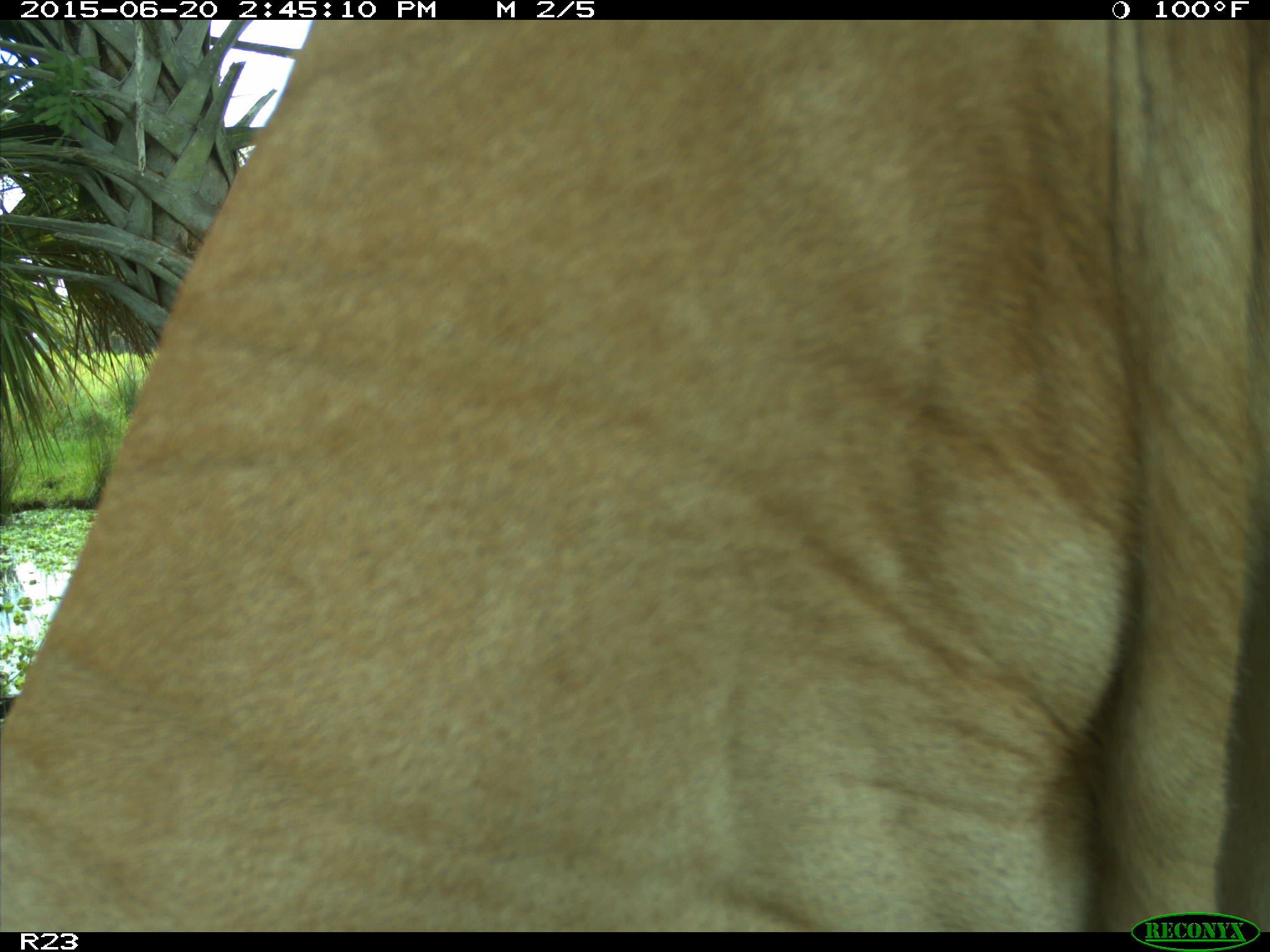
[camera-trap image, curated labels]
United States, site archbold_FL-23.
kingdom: Animalia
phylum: Chordata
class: Mammalia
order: Artiodactyla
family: Bovidae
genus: Bos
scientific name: Bos taurus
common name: domestic cow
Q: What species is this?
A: Bos taurus (domestic cow).